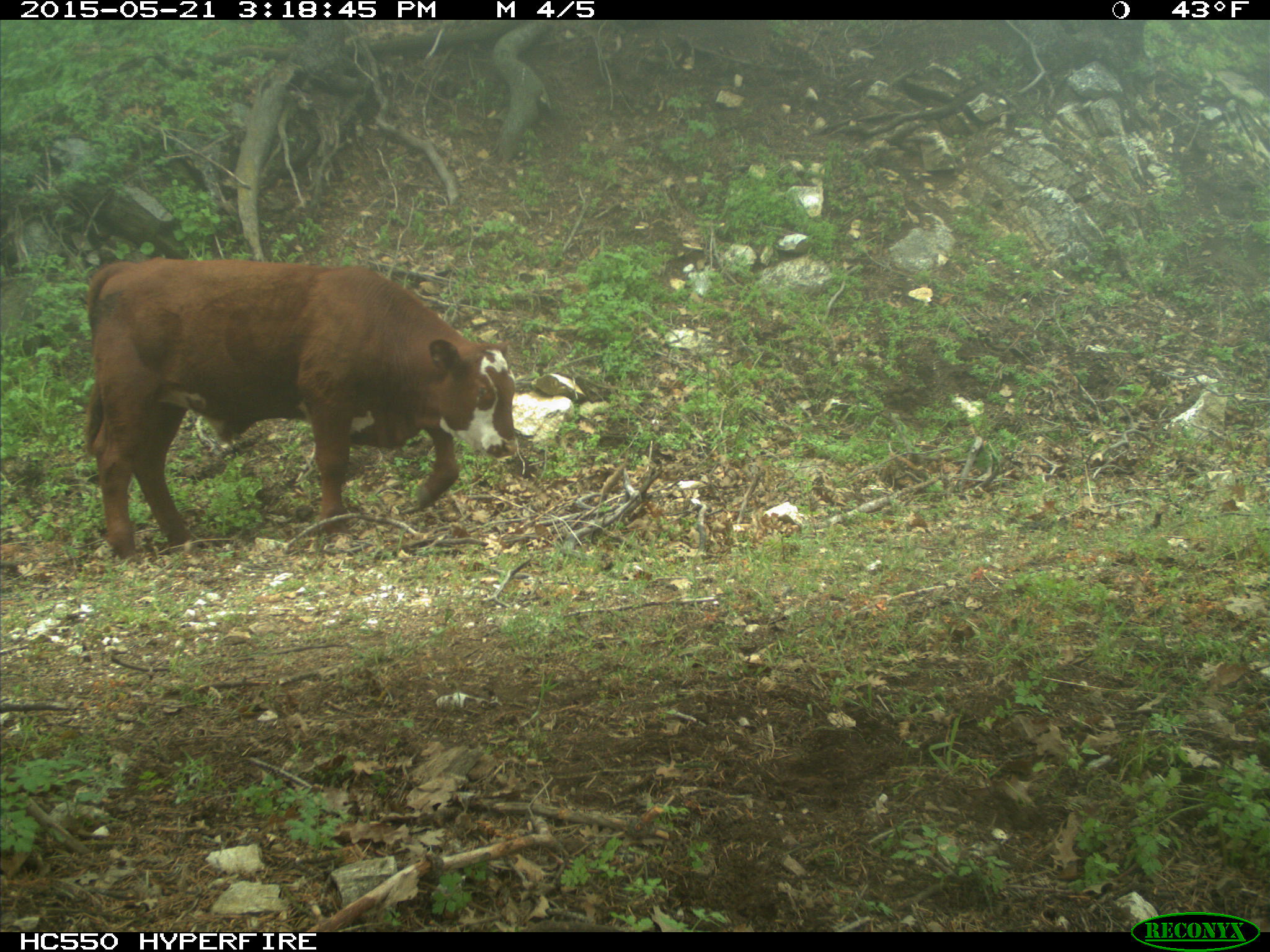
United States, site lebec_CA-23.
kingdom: Animalia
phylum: Chordata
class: Mammalia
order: Artiodactyla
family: Bovidae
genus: Bos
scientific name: Bos taurus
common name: domestic cow